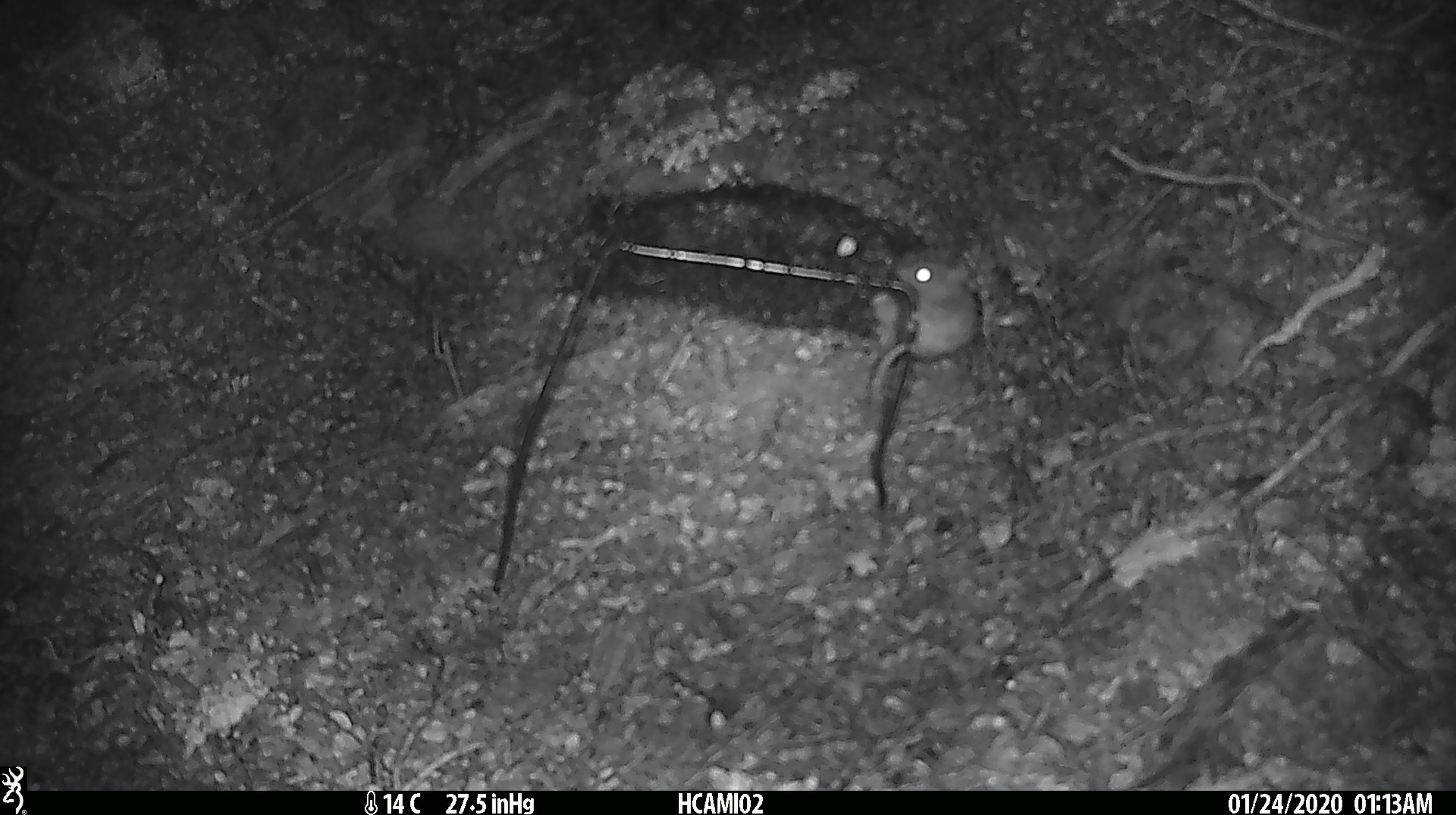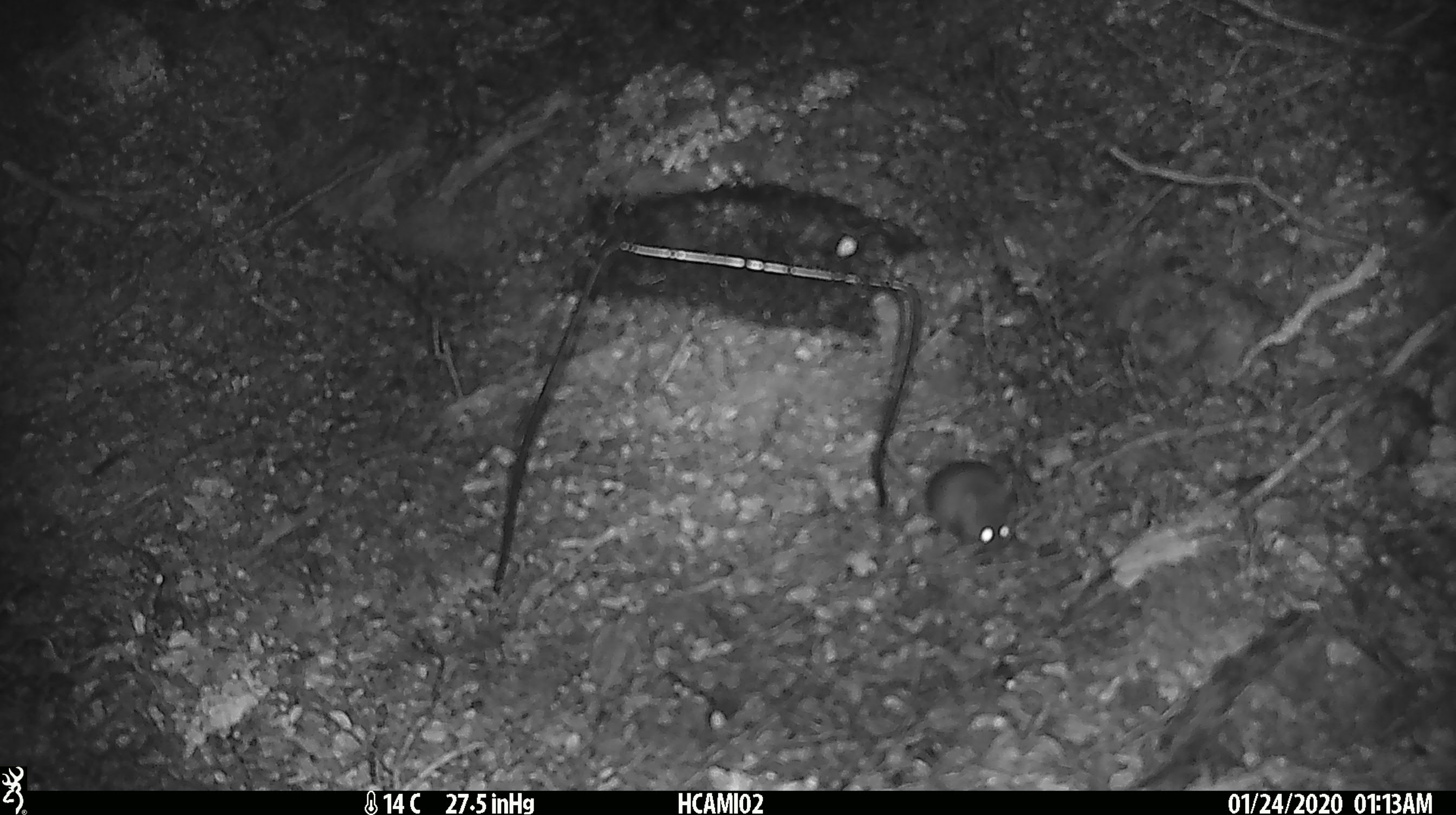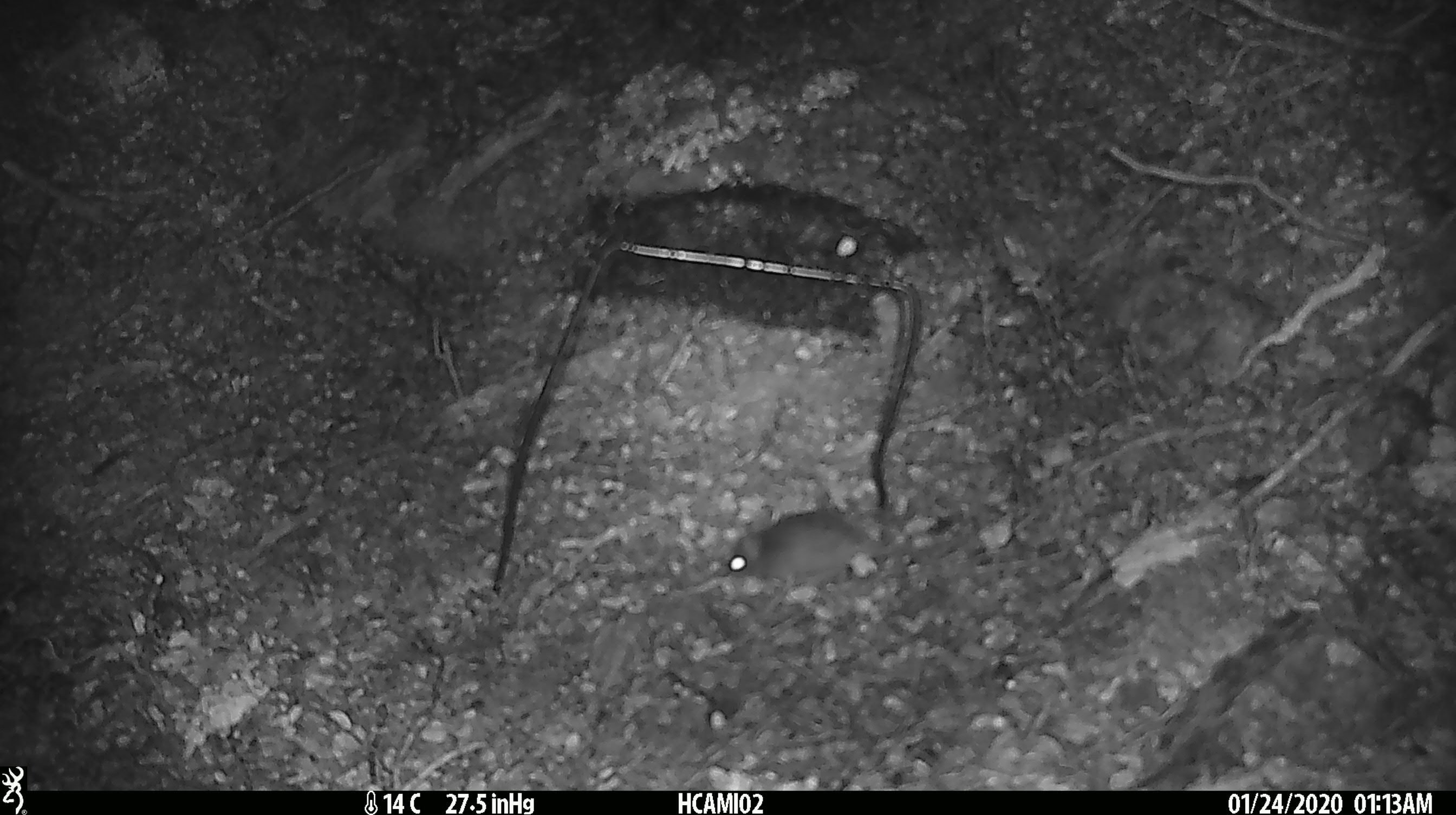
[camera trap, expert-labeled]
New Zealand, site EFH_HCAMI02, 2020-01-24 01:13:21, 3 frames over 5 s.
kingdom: Animalia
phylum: Chordata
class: Mammalia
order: Rodentia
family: Muridae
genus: Mus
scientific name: Mus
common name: mouse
Mouse (Mus).